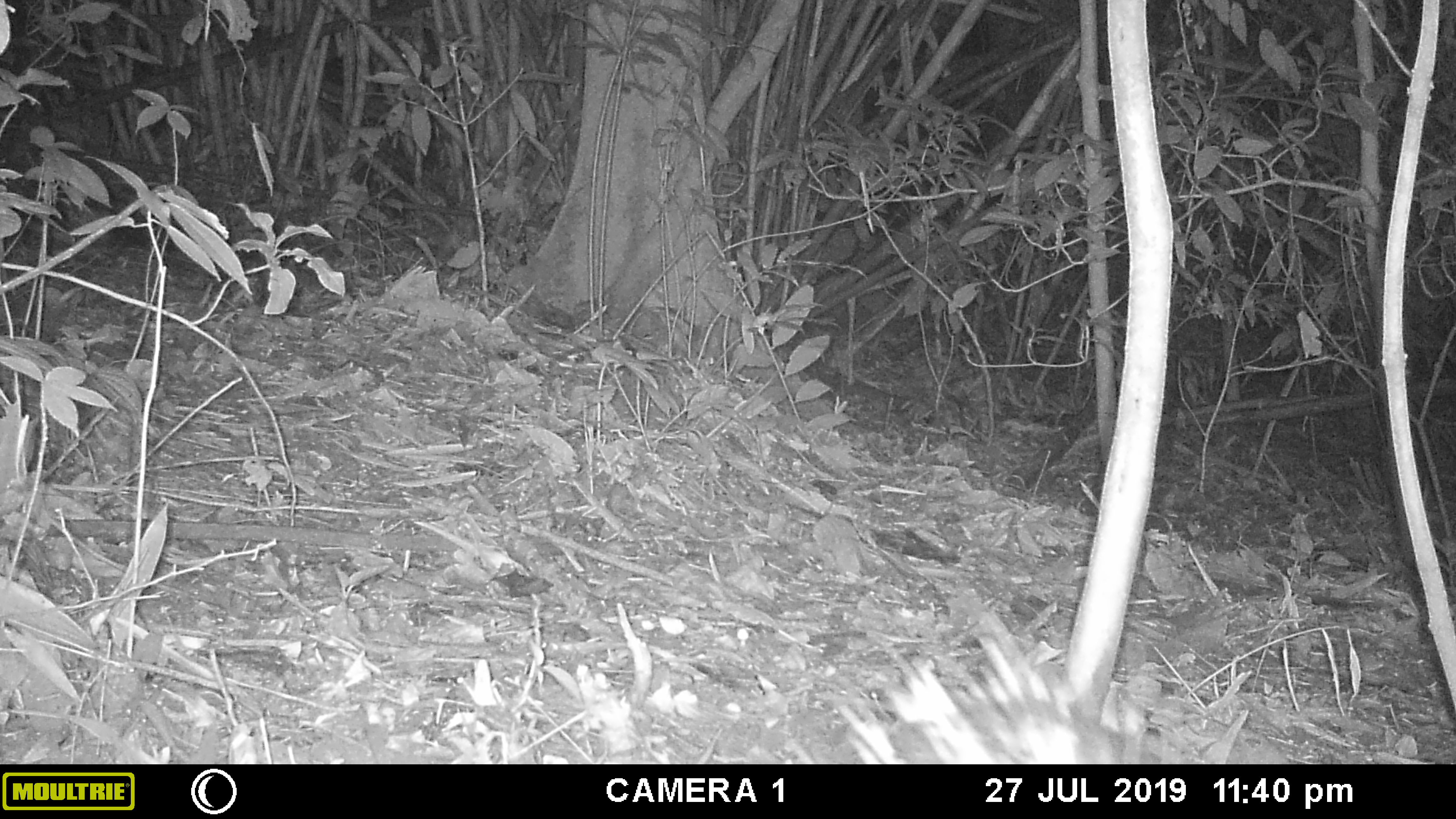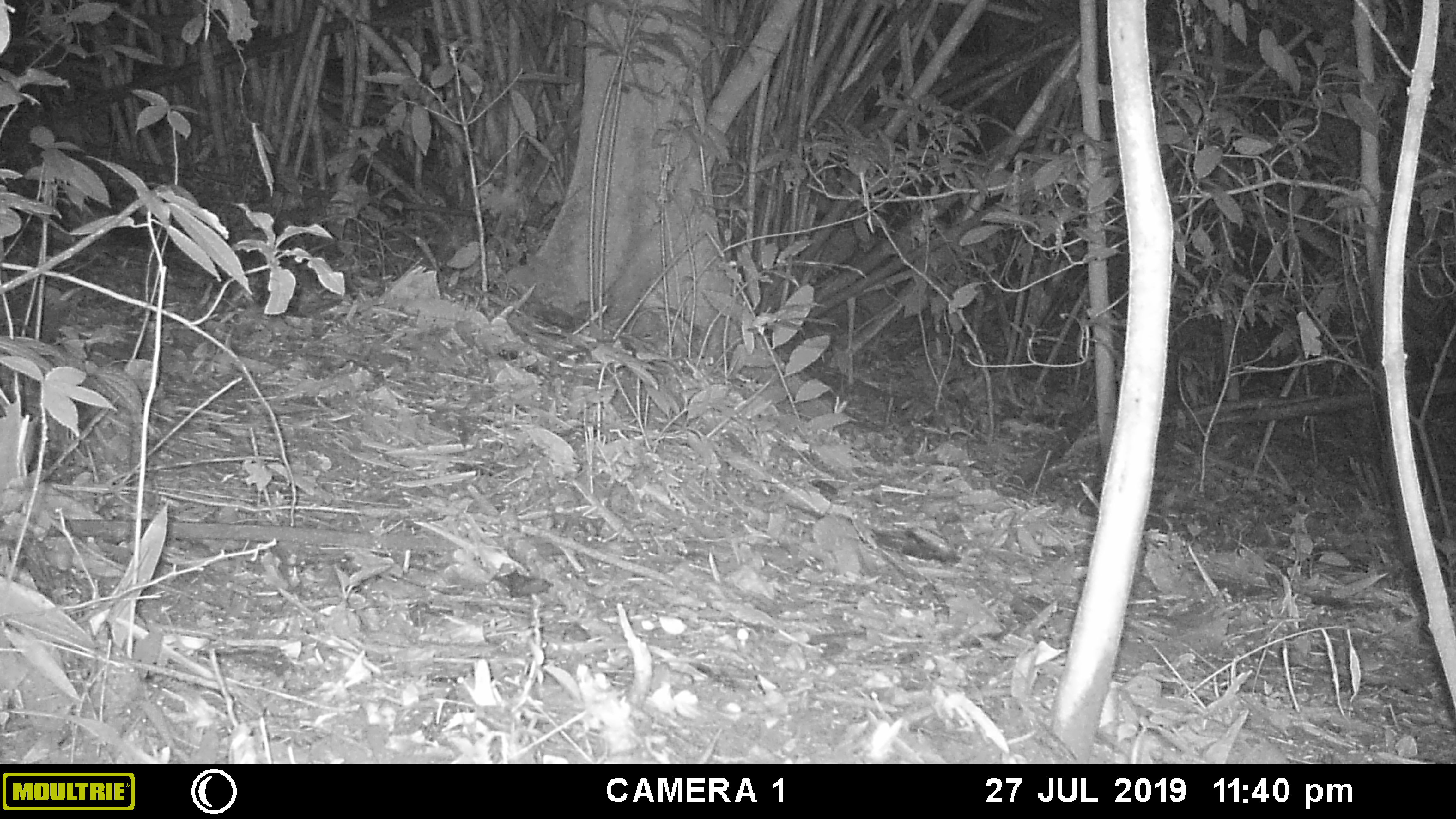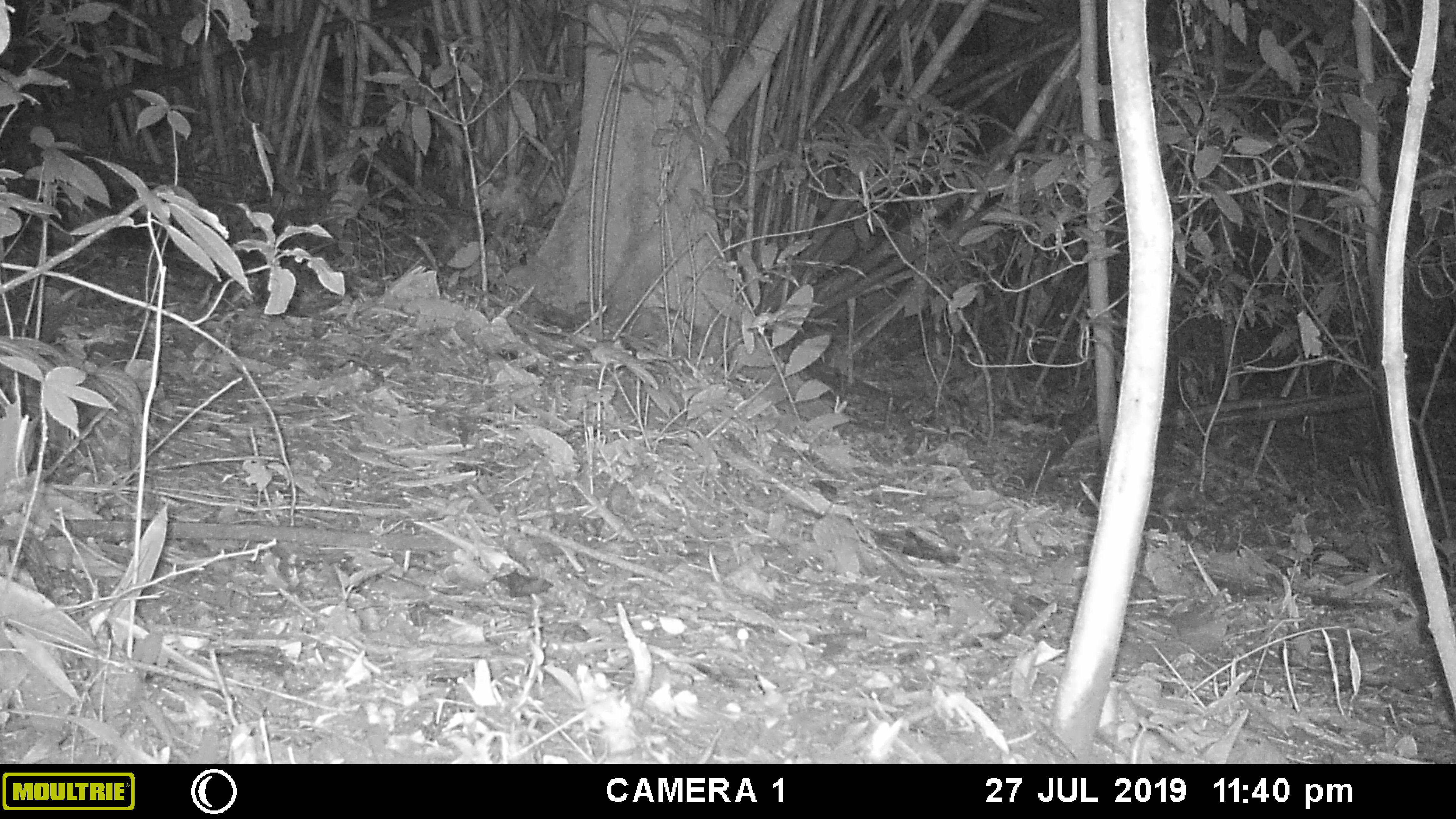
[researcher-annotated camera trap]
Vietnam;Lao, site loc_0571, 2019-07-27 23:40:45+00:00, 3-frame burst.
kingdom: Animalia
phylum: Chordata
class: Mammalia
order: Rodentia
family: Hystricidae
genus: Hystrix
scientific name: Hystrix brachyura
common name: malayan porcupine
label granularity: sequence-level